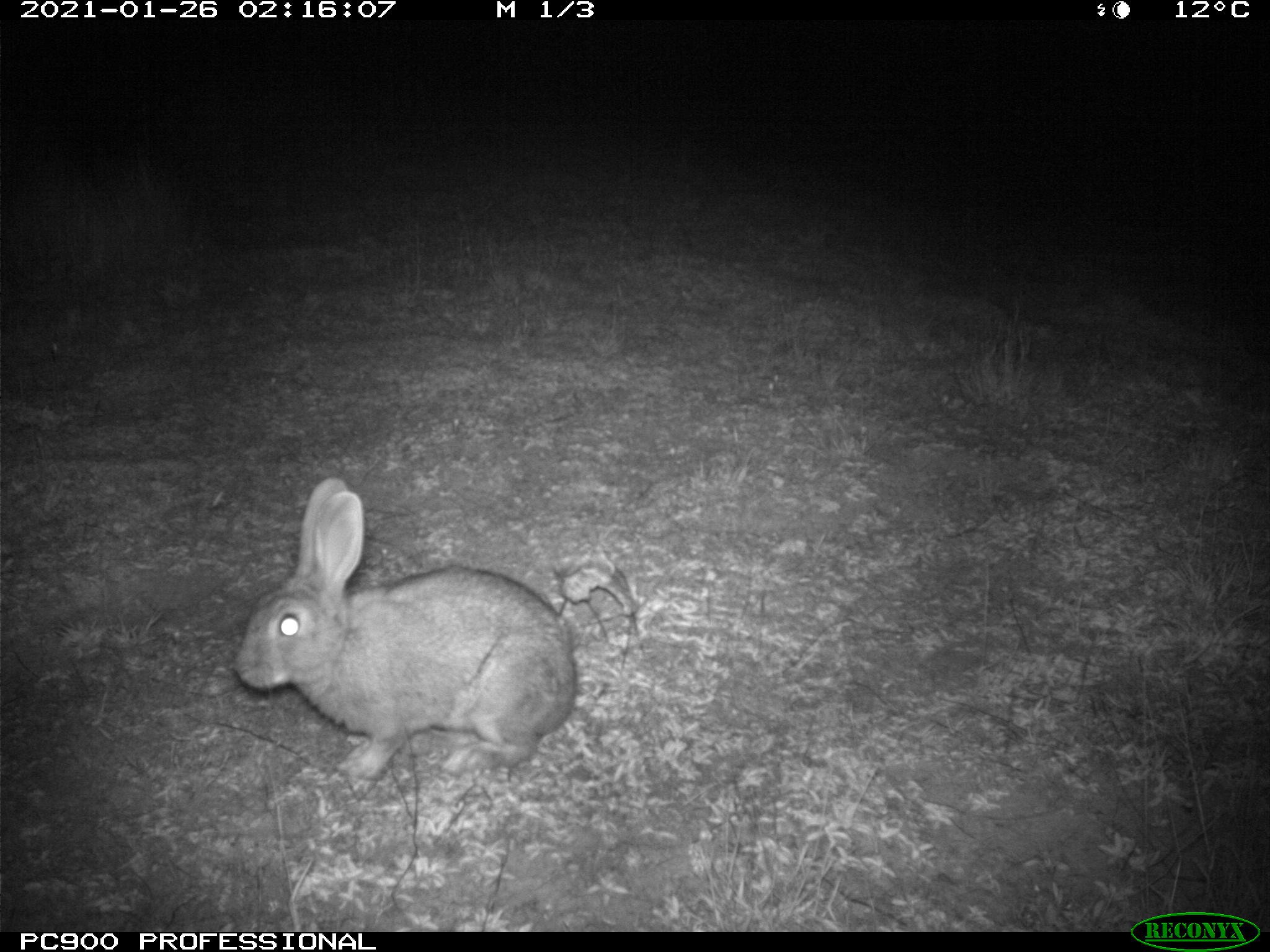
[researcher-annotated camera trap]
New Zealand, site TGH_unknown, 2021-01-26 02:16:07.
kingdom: Animalia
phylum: Chordata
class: Mammalia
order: Lagomorpha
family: Leporidae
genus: Oryctolagus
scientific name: Oryctolagus cuniculus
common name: european rabbit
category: rabbit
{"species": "rabbit (european rabbit) (Oryctolagus cuniculus)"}